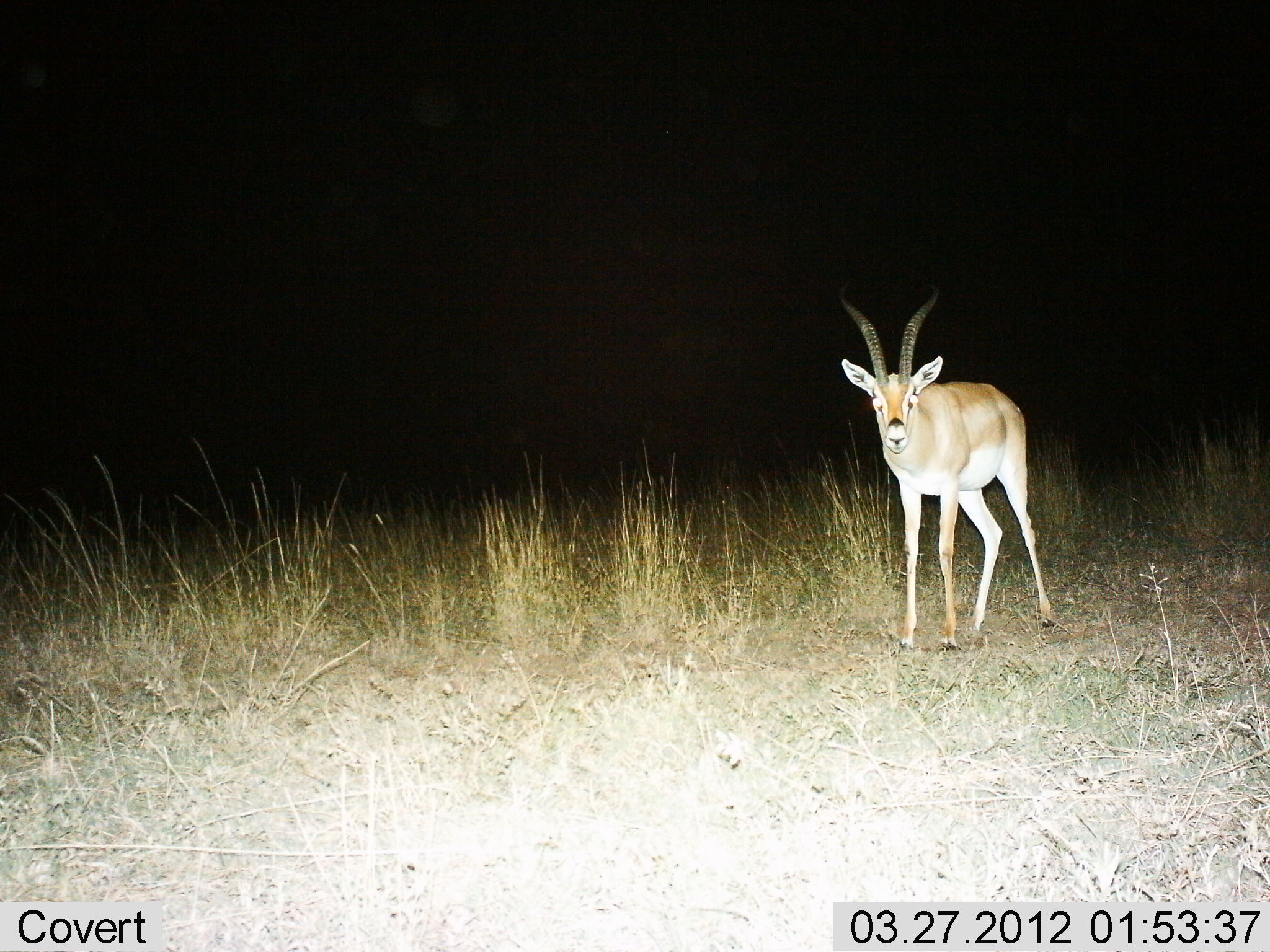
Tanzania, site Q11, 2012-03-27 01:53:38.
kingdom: Animalia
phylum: Chordata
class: Mammalia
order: Artiodactyla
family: Bovidae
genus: Nanger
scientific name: Nanger granti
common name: grant's gazelle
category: gazellegrants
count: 1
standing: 96%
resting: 0%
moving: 4%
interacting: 0%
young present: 0%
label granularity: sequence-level